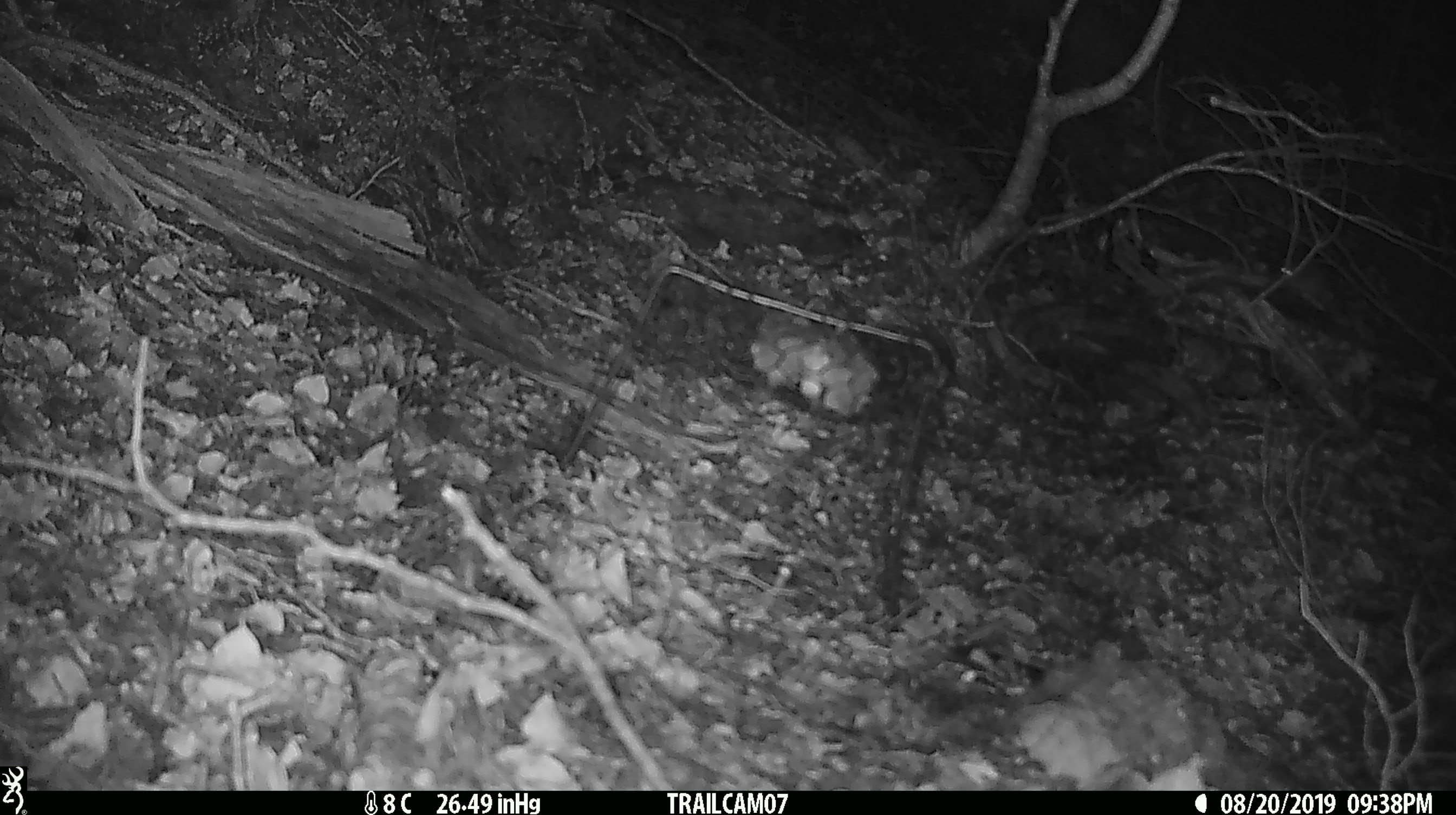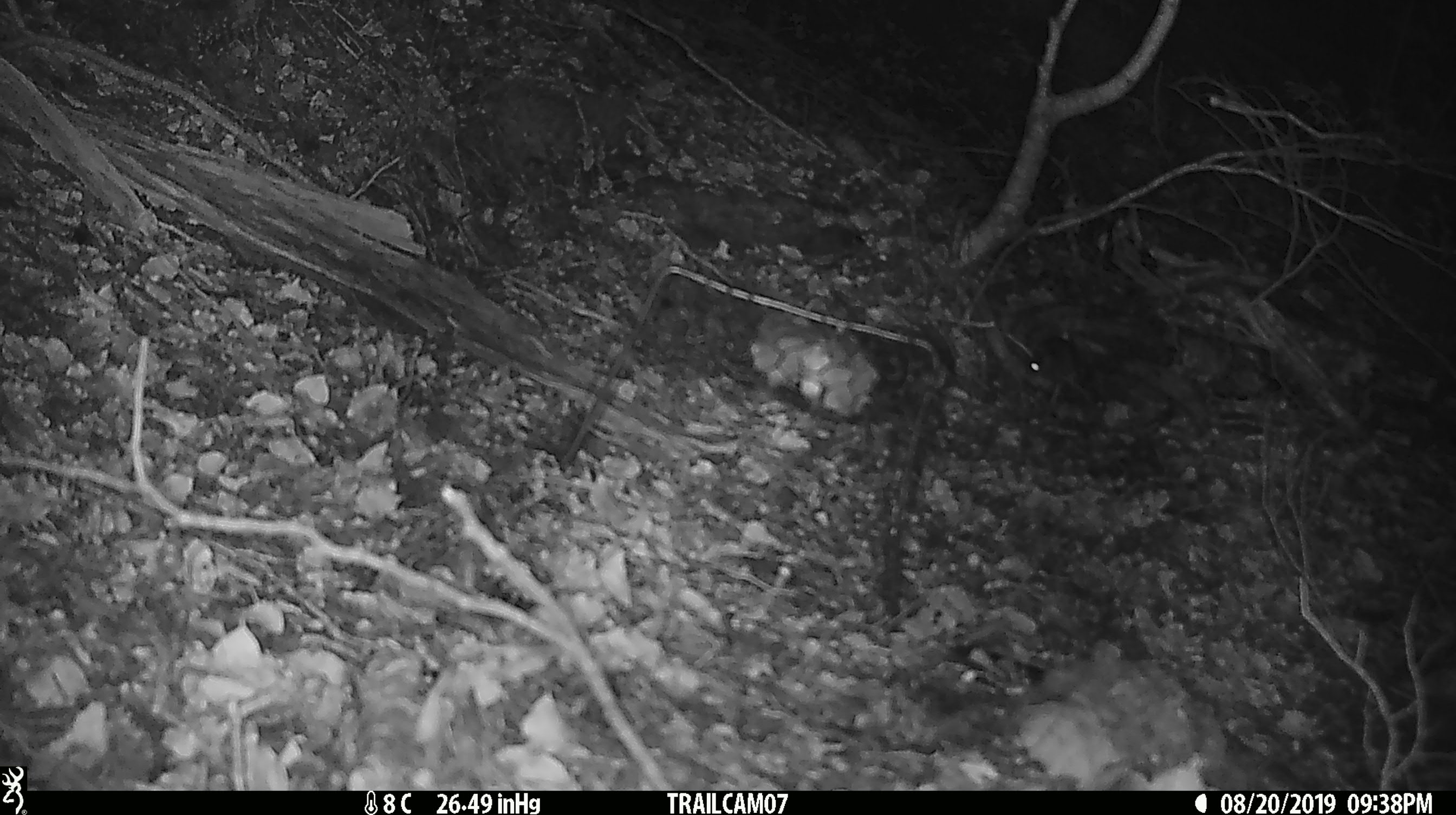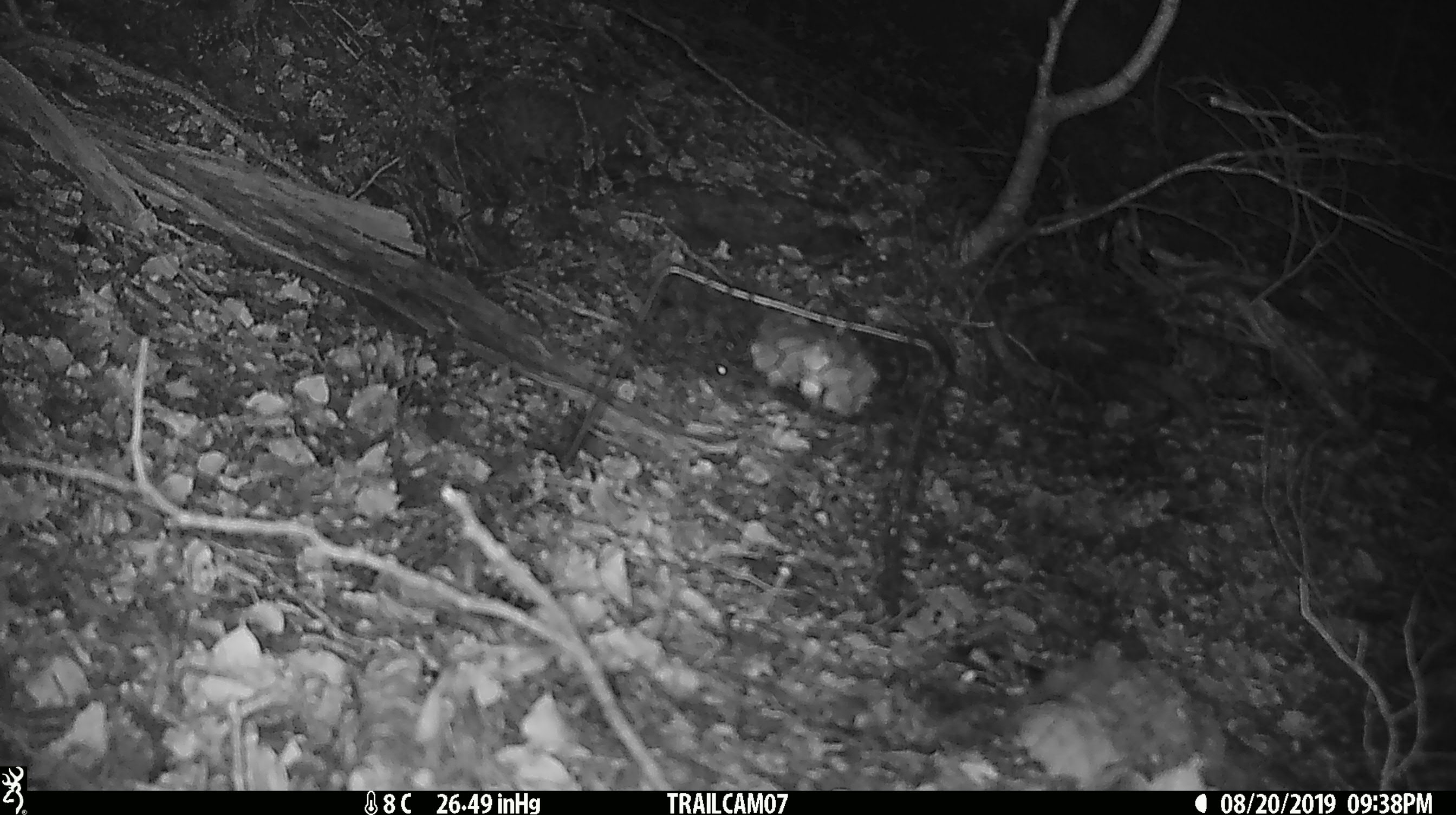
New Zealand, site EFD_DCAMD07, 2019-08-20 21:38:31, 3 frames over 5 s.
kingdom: Animalia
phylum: Chordata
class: Mammalia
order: Rodentia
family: Muridae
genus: Mus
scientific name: Mus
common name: mouse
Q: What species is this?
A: Mouse (Mus).